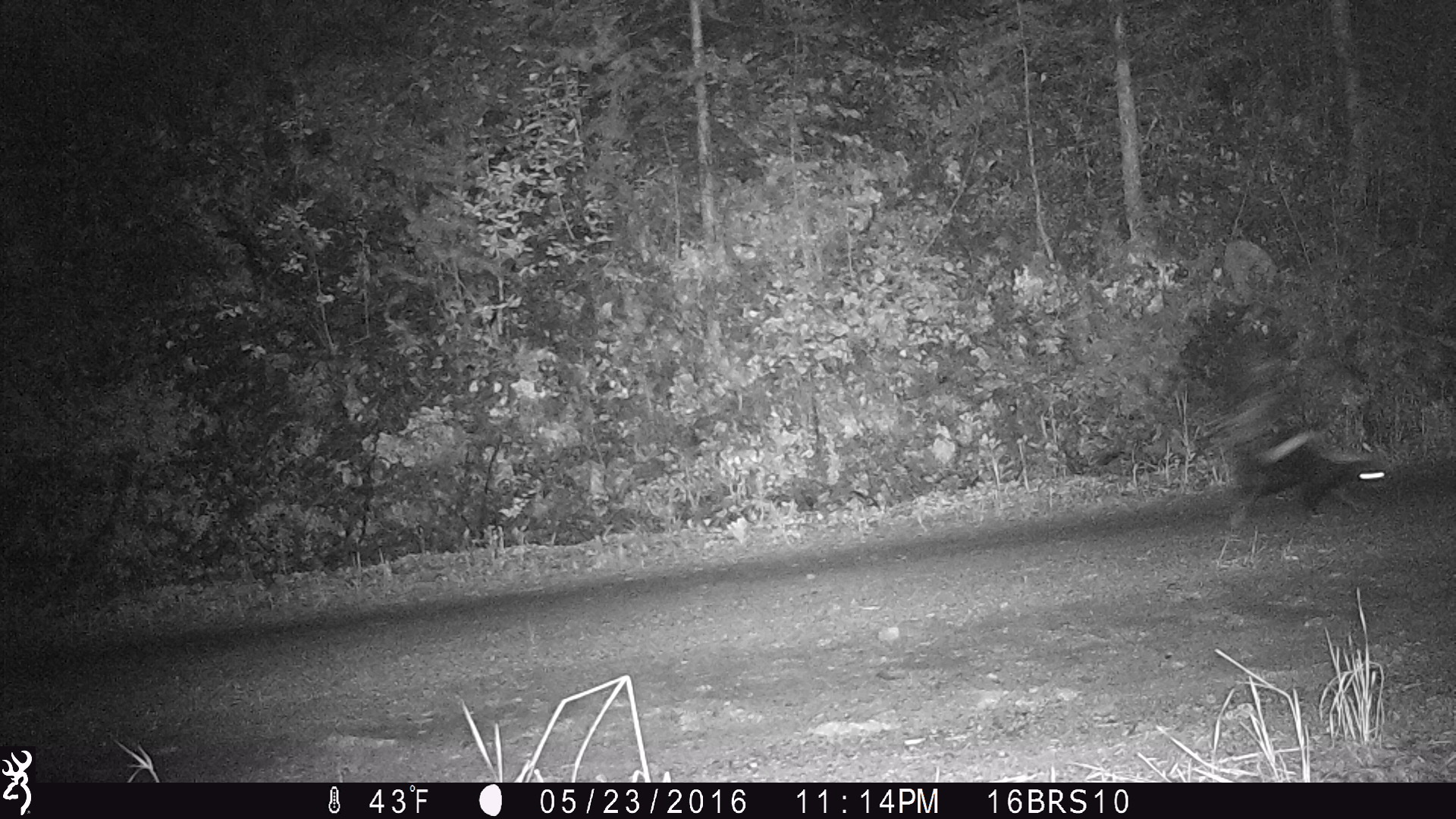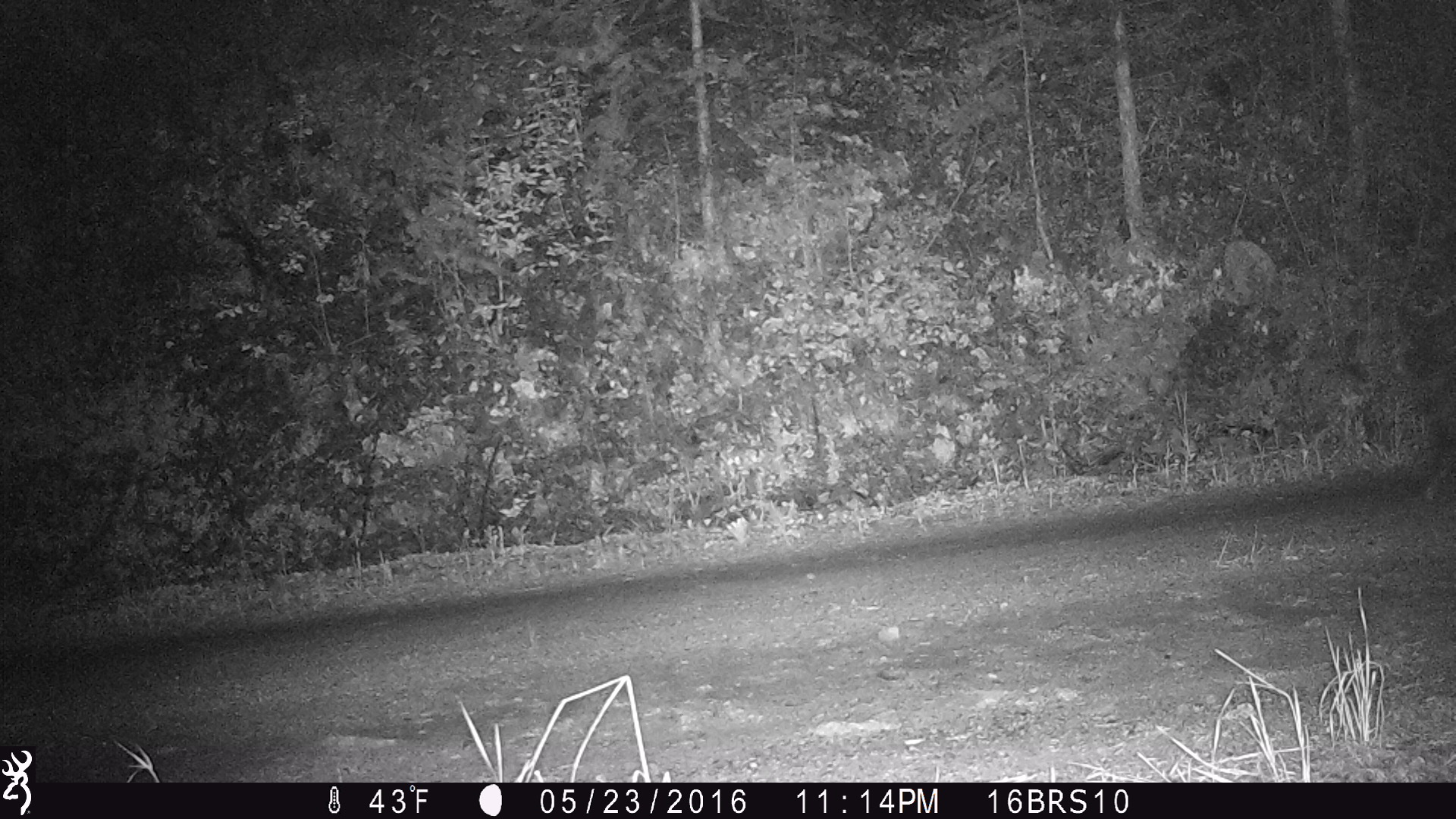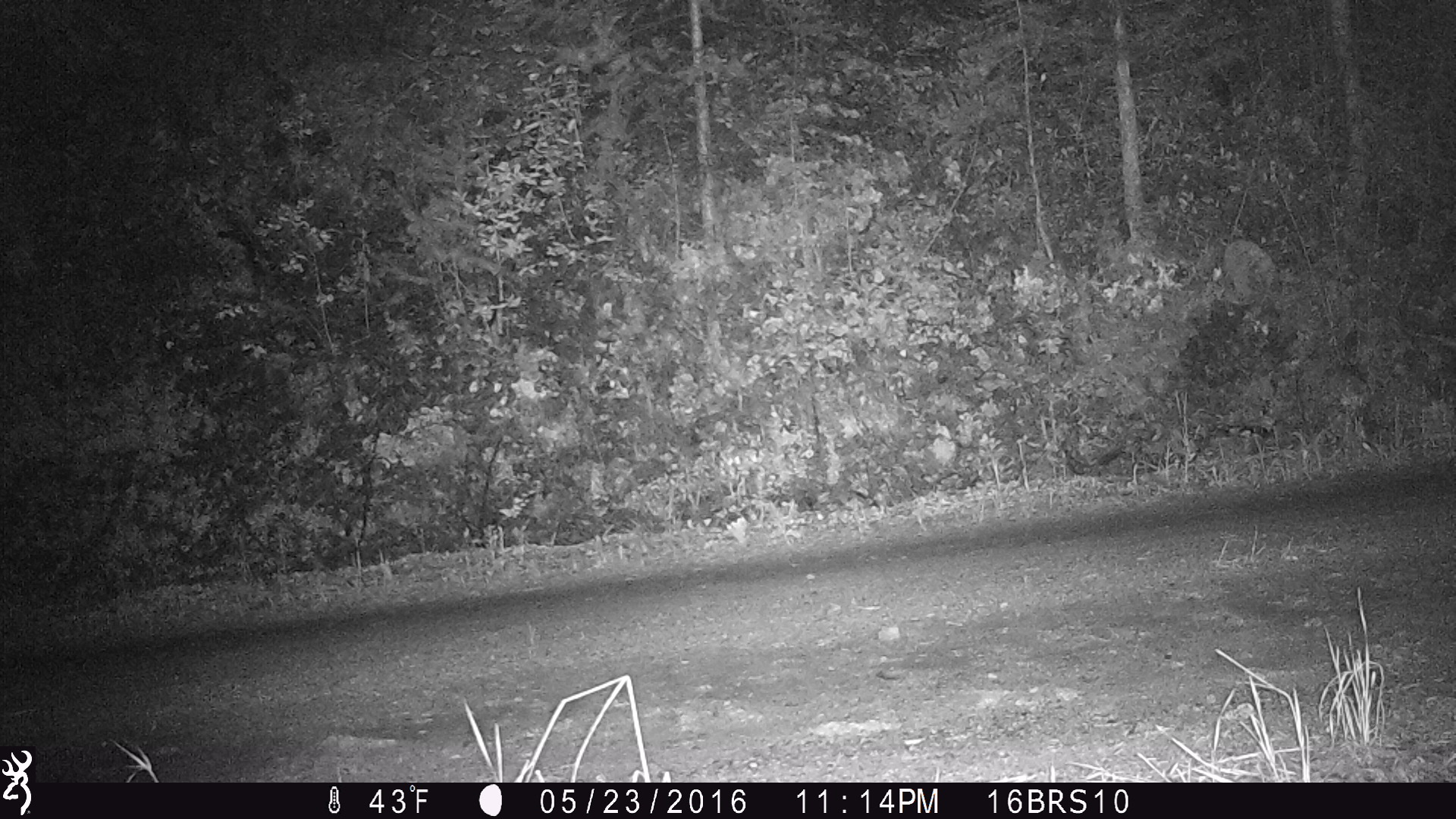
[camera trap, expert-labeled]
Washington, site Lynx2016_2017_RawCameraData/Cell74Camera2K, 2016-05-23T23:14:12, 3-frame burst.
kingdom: Animalia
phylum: Chordata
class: Mammalia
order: Carnivora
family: Mephitidae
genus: Mephitis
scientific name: Mephitis mephitis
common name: striped skunk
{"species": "Mephitis mephitis (striped skunk)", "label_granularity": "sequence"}